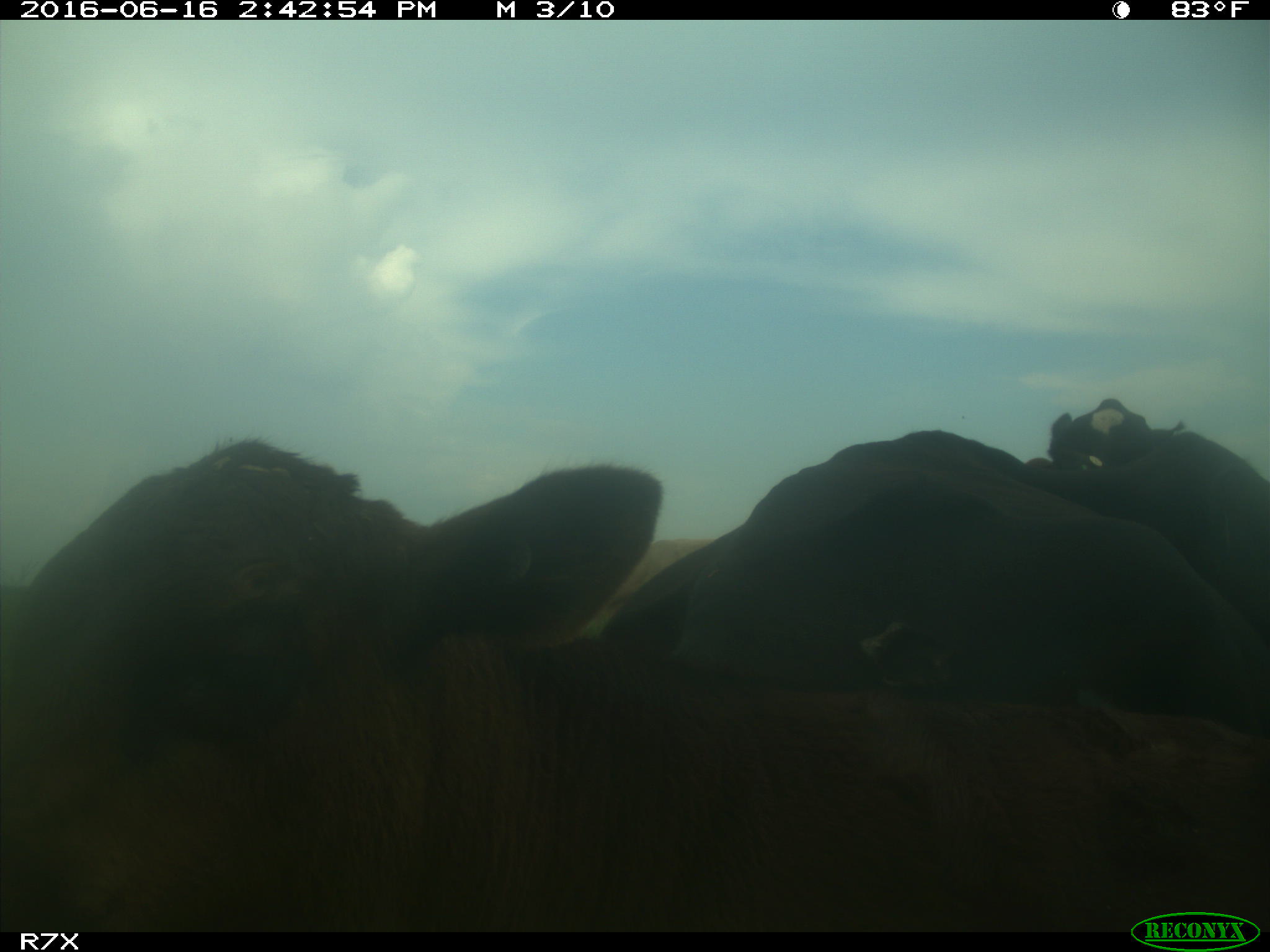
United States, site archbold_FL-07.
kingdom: Animalia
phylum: Chordata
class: Mammalia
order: Artiodactyla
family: Bovidae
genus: Bos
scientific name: Bos taurus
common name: domestic cow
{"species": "Bos taurus (domestic cow)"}